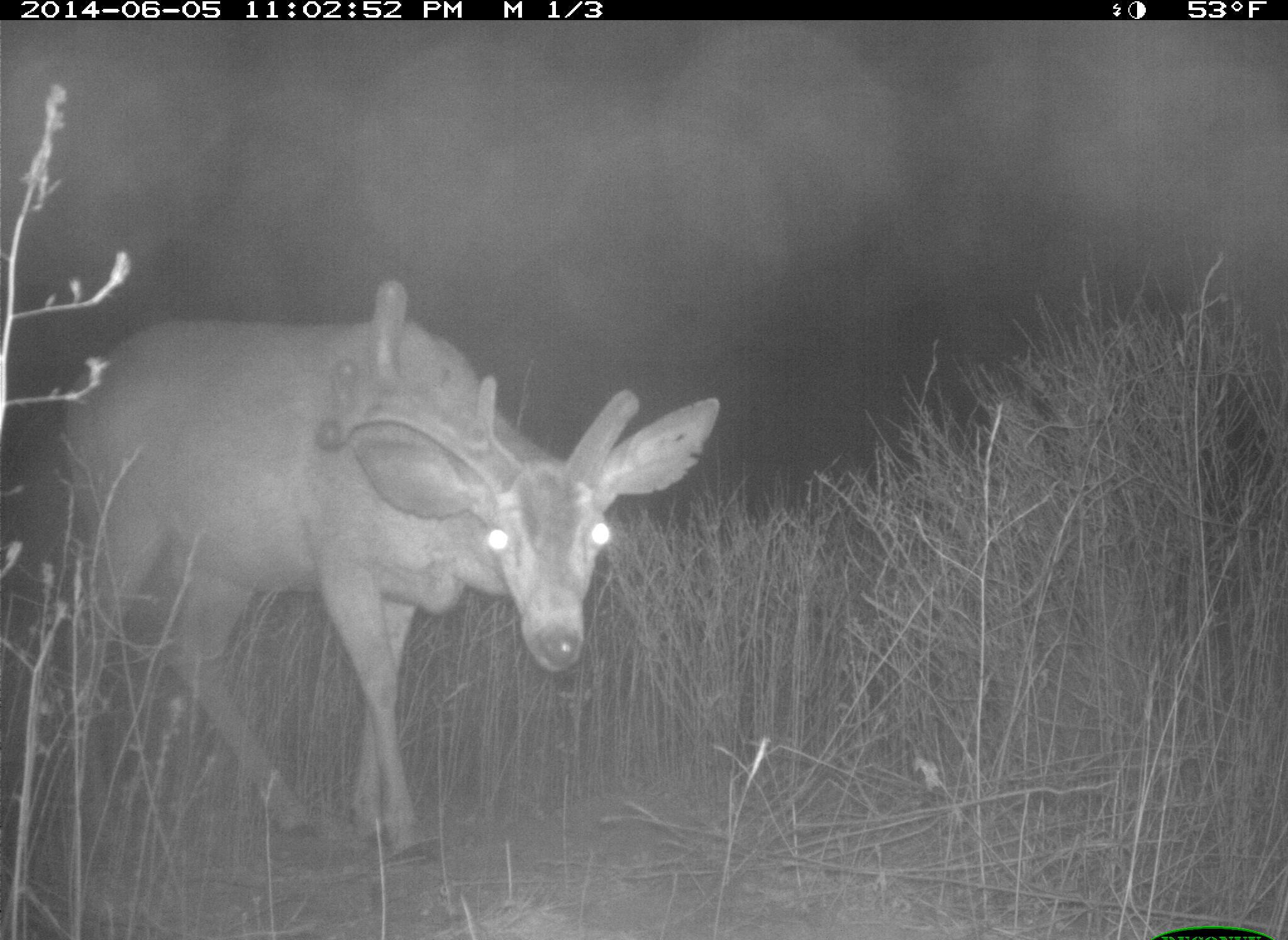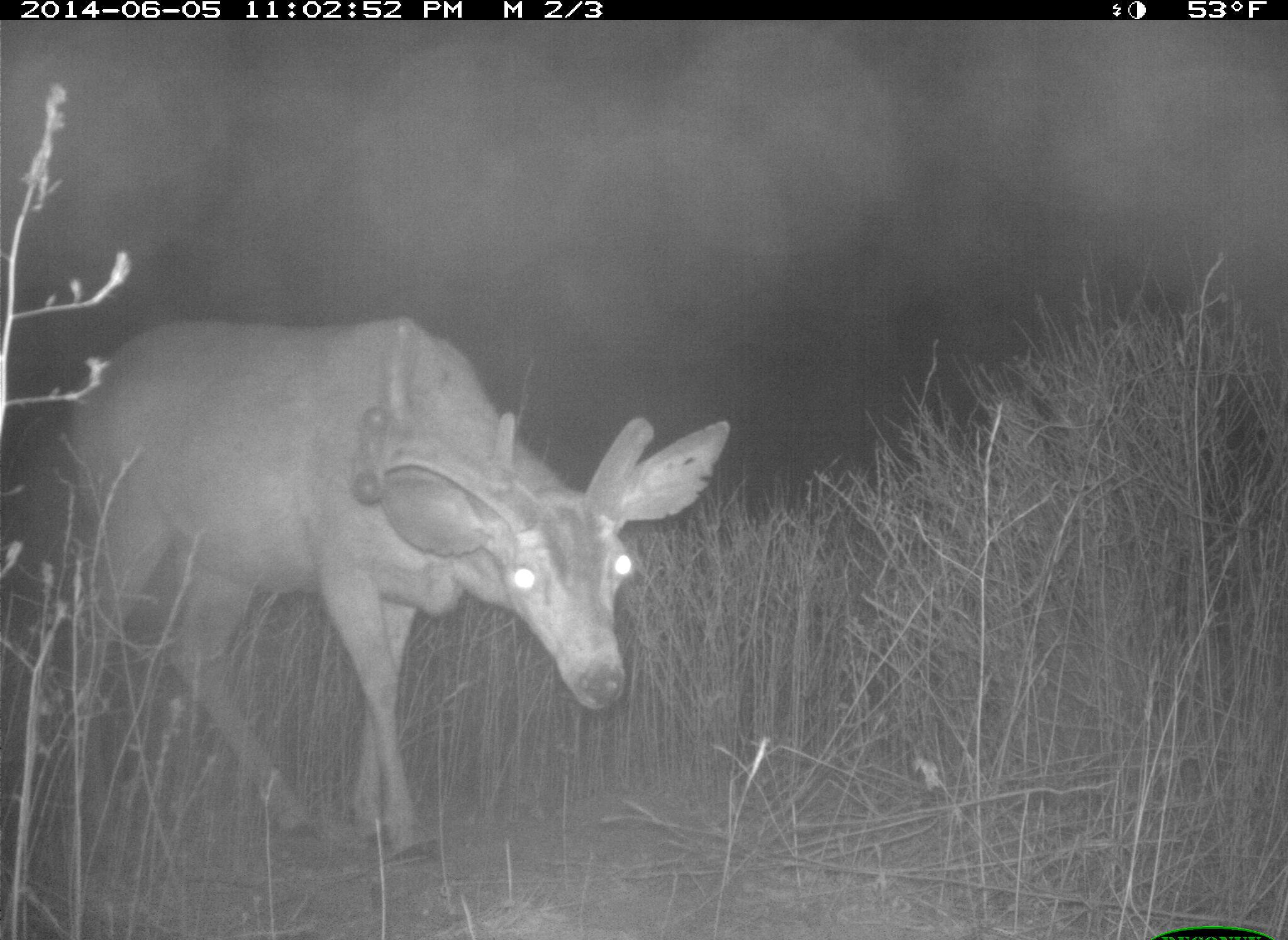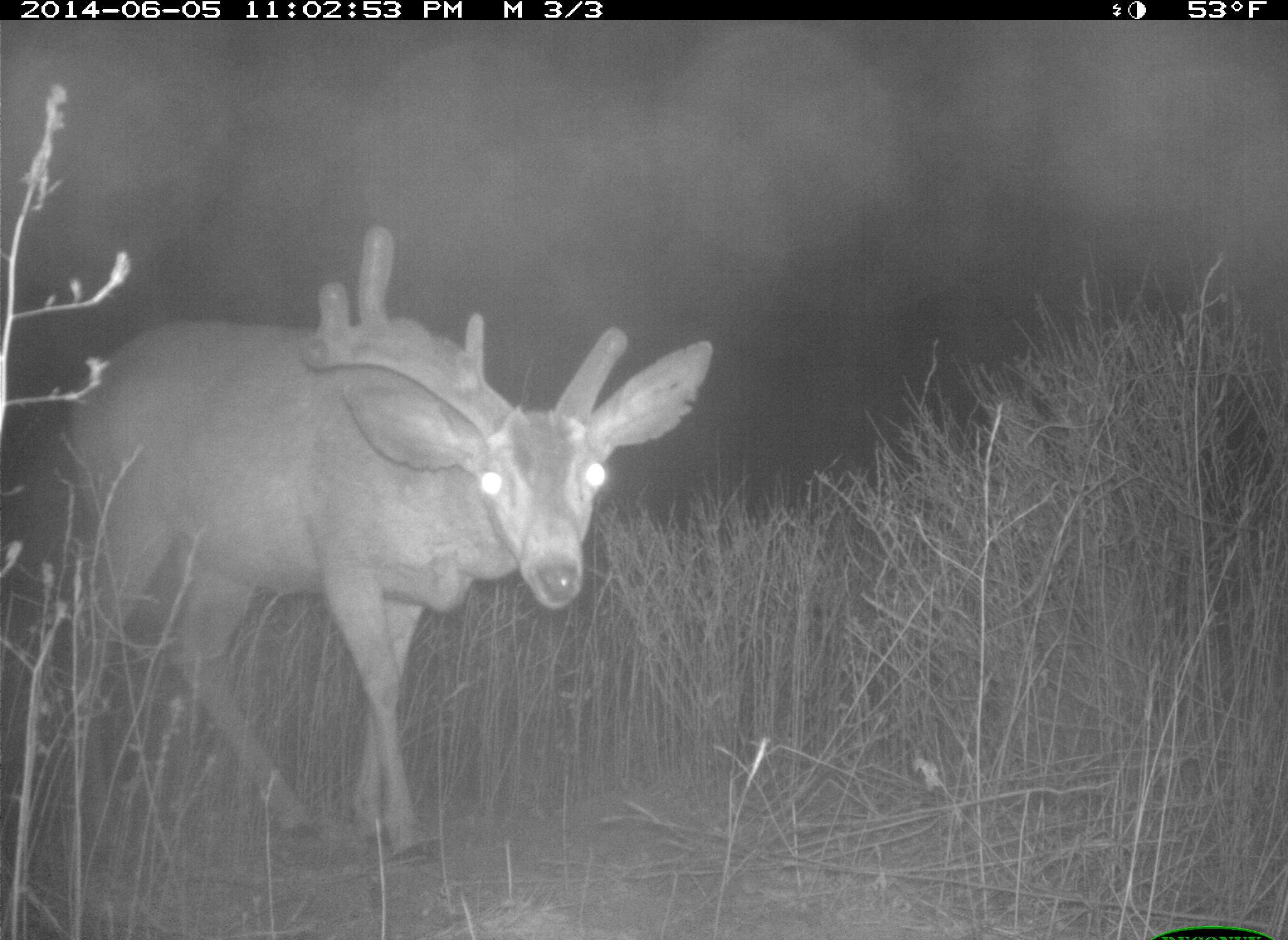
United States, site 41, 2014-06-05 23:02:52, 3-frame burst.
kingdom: Animalia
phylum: Chordata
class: Mammalia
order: Artiodactyla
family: Cervidae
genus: Odocoileus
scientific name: Odocoileus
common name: deer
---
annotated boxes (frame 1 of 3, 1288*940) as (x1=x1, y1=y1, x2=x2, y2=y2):
deer: (x1=62, y1=279, x2=723, y2=867)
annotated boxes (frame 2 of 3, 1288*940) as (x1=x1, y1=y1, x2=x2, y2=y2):
deer: (x1=63, y1=317, x2=731, y2=880)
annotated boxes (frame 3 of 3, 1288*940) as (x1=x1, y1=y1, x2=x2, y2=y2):
deer: (x1=57, y1=224, x2=717, y2=870)